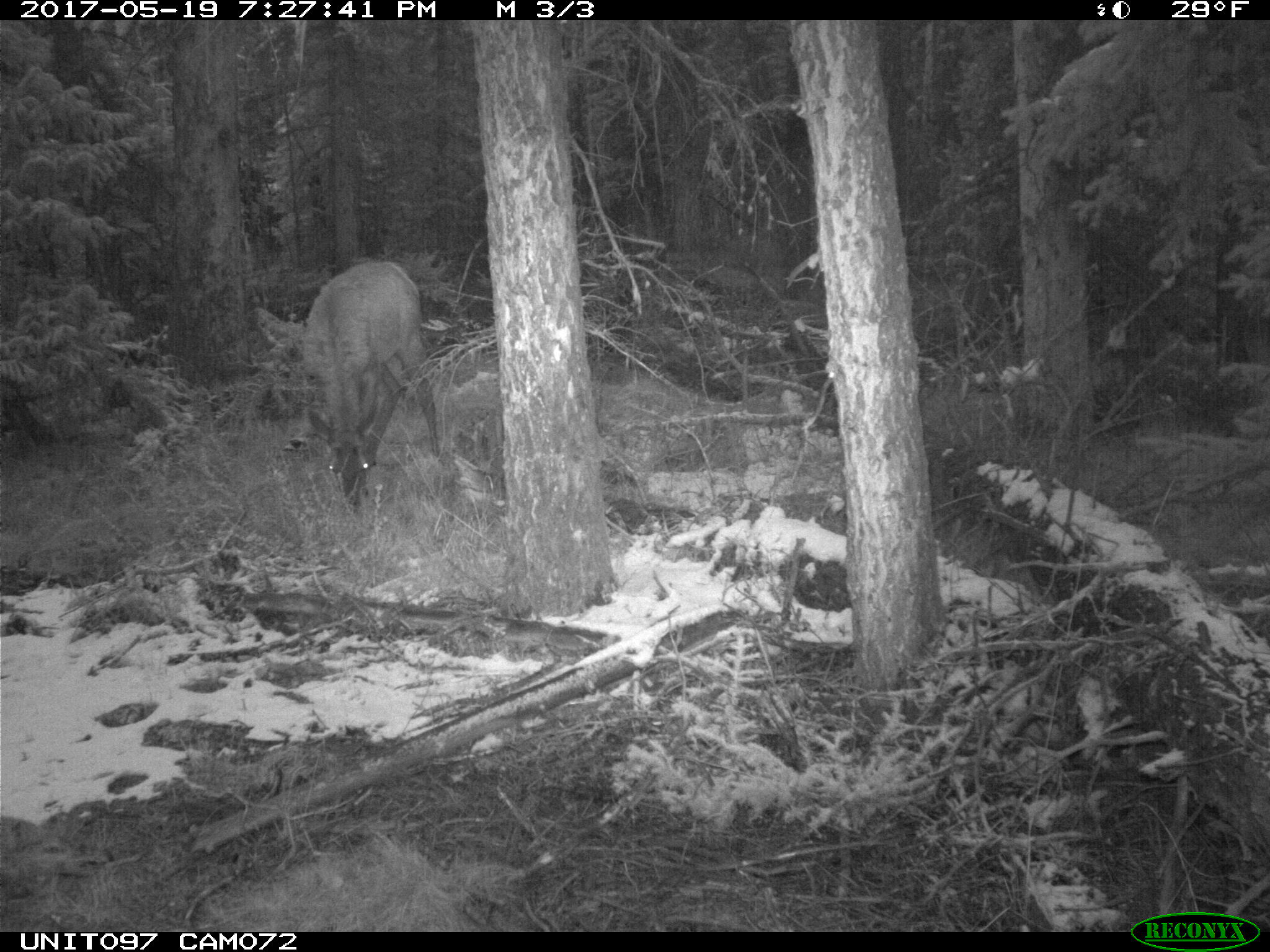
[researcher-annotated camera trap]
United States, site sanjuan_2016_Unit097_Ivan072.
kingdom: Animalia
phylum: Chordata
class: Mammalia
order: Artiodactyla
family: Cervidae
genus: Cervus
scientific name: Cervus elaphus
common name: red deer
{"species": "Cervus elaphus (red deer)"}